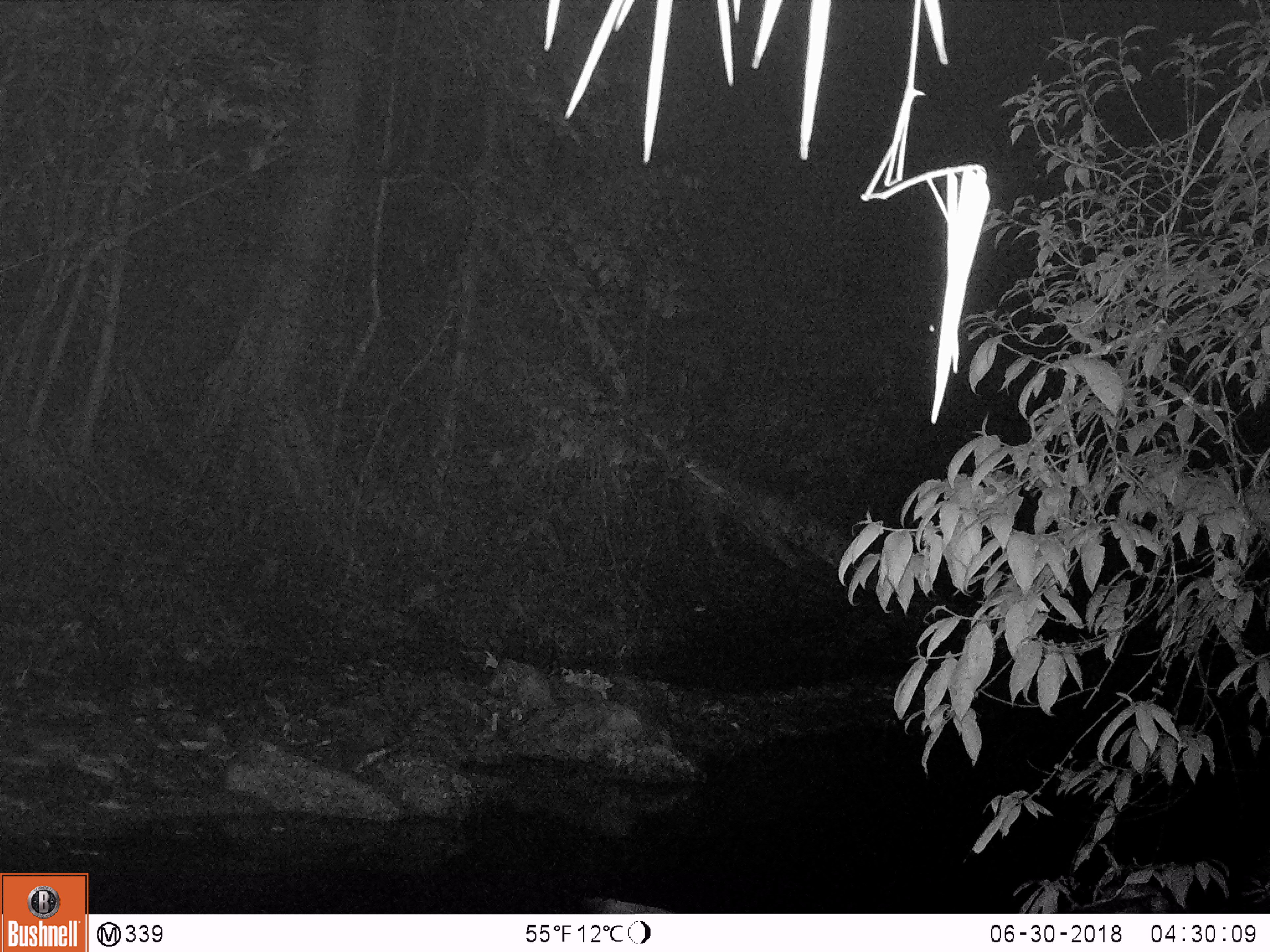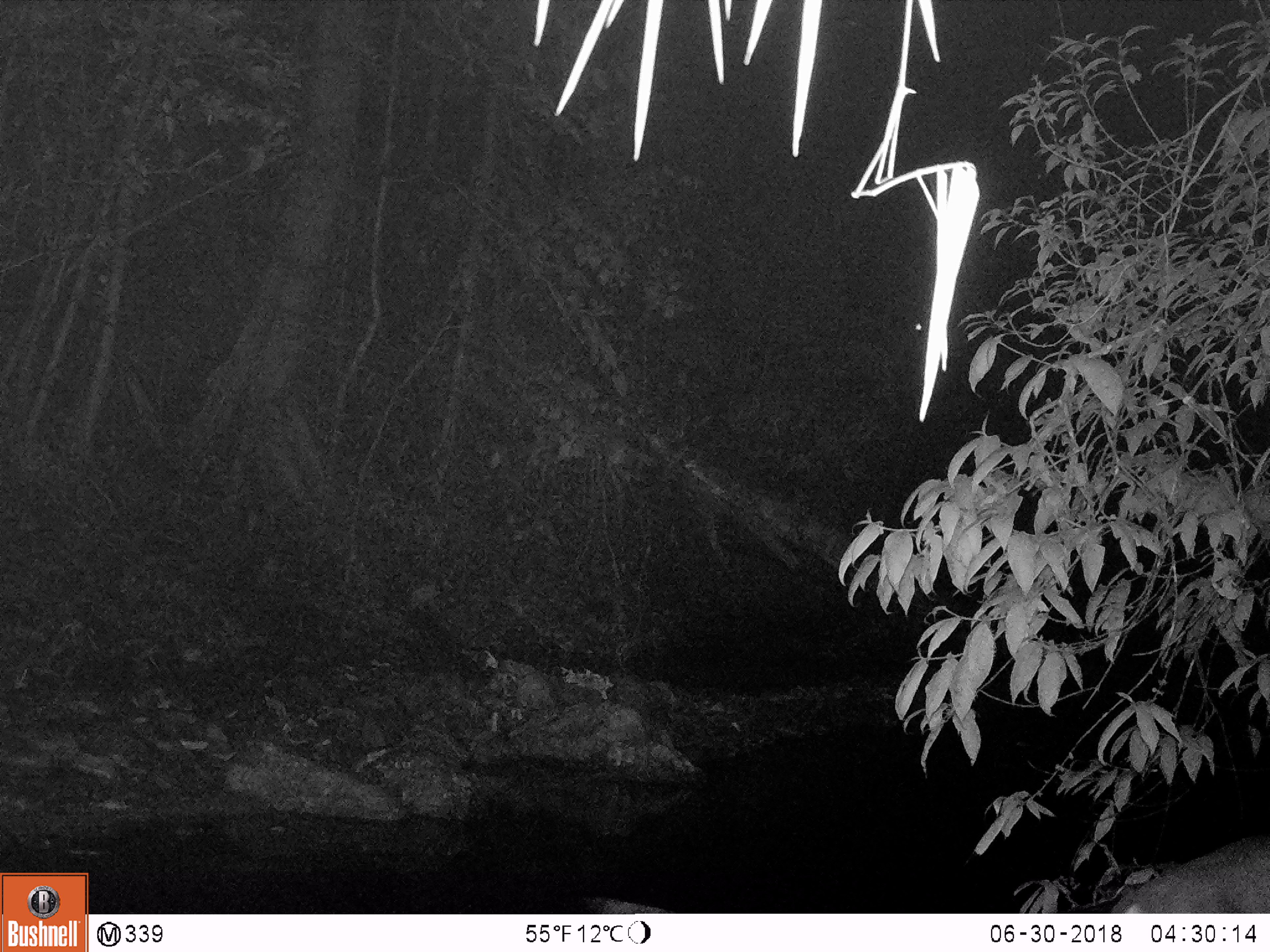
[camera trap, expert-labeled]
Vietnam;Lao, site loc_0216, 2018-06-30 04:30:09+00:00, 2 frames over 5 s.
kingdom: Animalia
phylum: Chordata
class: Mammalia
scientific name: Mammalia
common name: mammal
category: unidentified mammal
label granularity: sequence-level